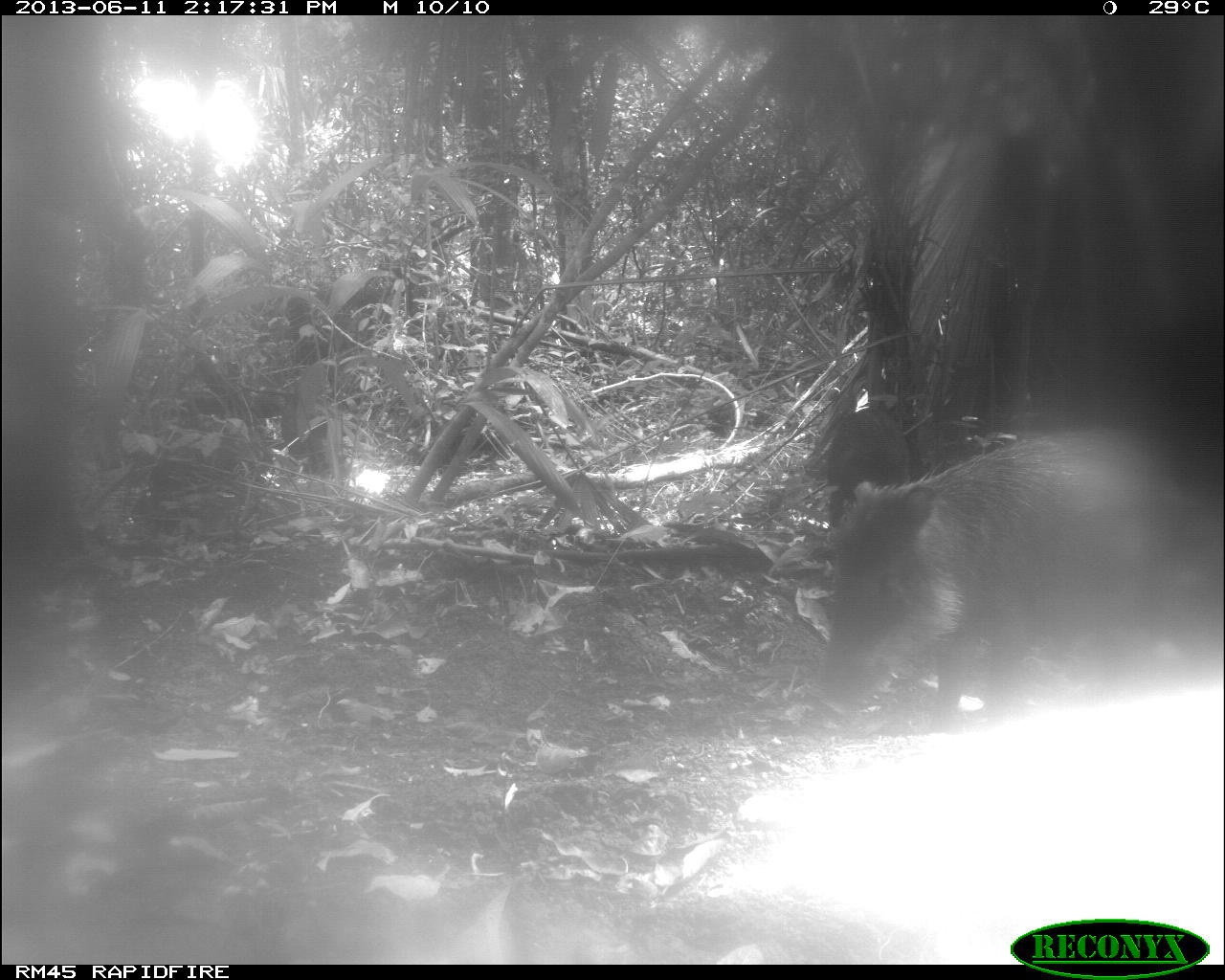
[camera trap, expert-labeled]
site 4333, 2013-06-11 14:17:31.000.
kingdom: Animalia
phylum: Chordata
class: Mammalia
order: Artiodactyla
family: Tayassuidae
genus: Tayassu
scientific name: Tayassu pecari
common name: white-lipped peccary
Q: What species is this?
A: Tayassu pecari (white-lipped peccary).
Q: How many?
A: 3.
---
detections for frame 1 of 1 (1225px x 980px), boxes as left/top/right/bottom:
tayassu pecari: 808/425/1225/726; 817/395/920/526